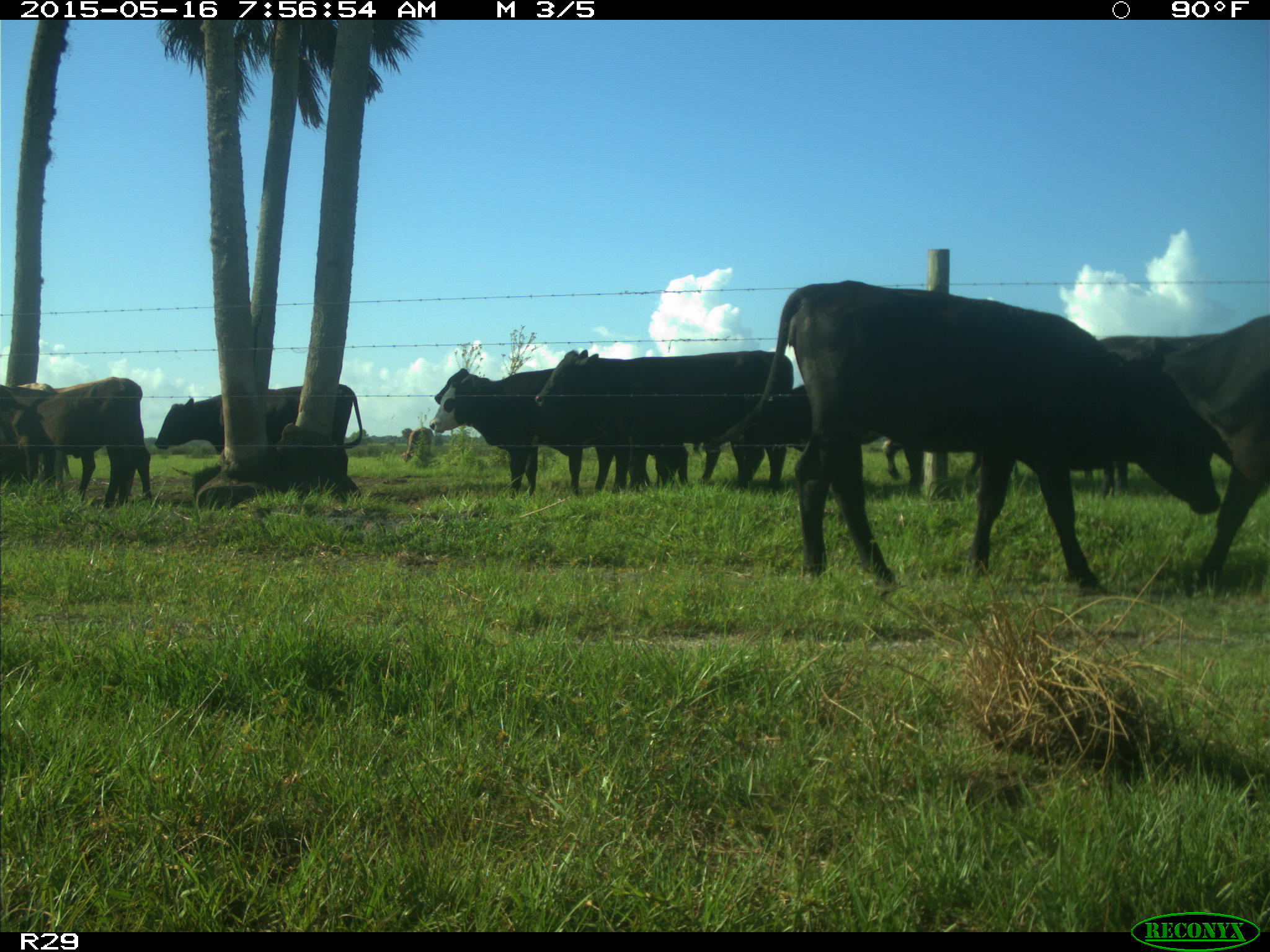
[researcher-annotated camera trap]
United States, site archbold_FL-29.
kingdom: Animalia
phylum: Chordata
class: Mammalia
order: Artiodactyla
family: Bovidae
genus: Bos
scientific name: Bos taurus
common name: domestic cow